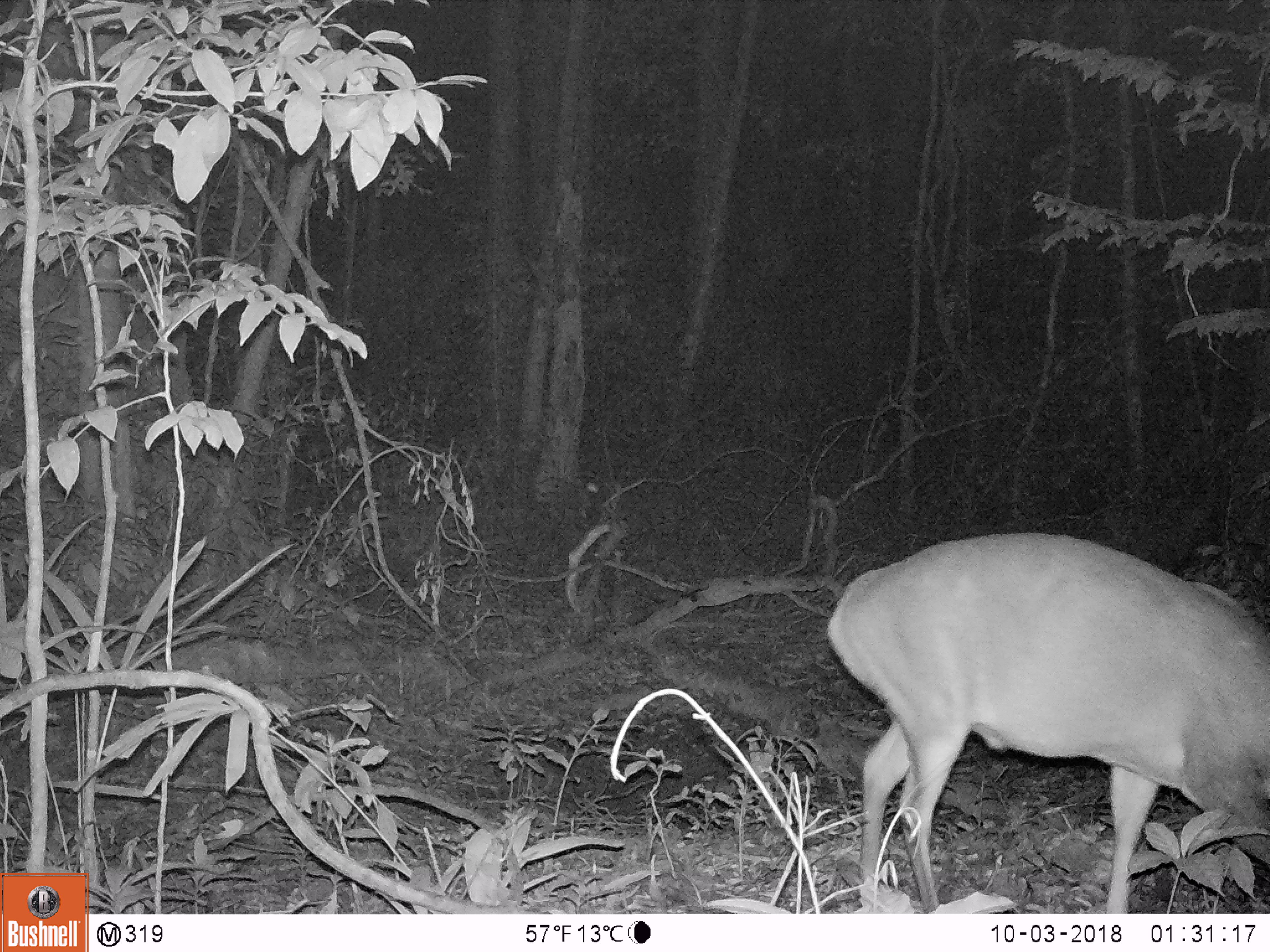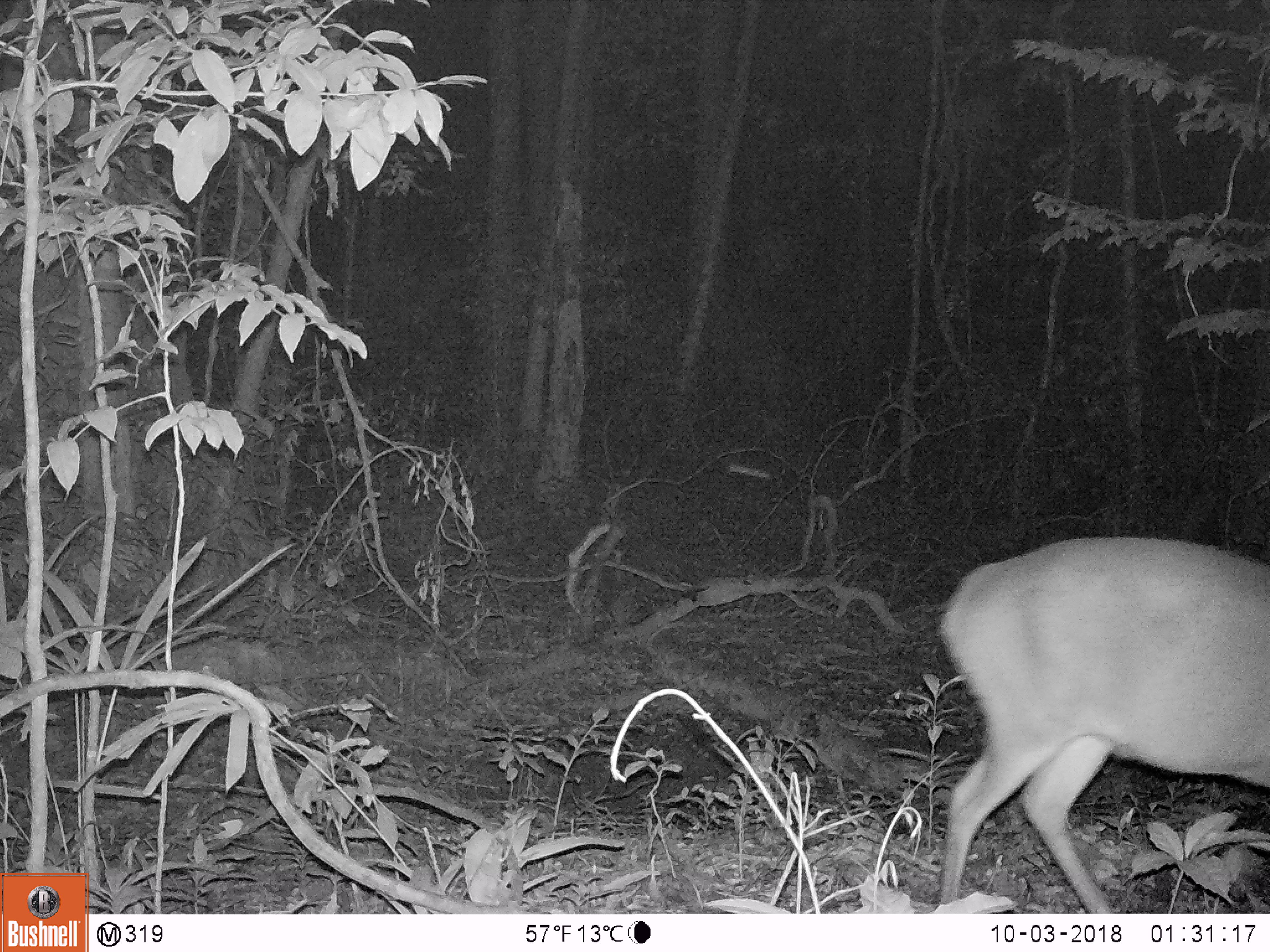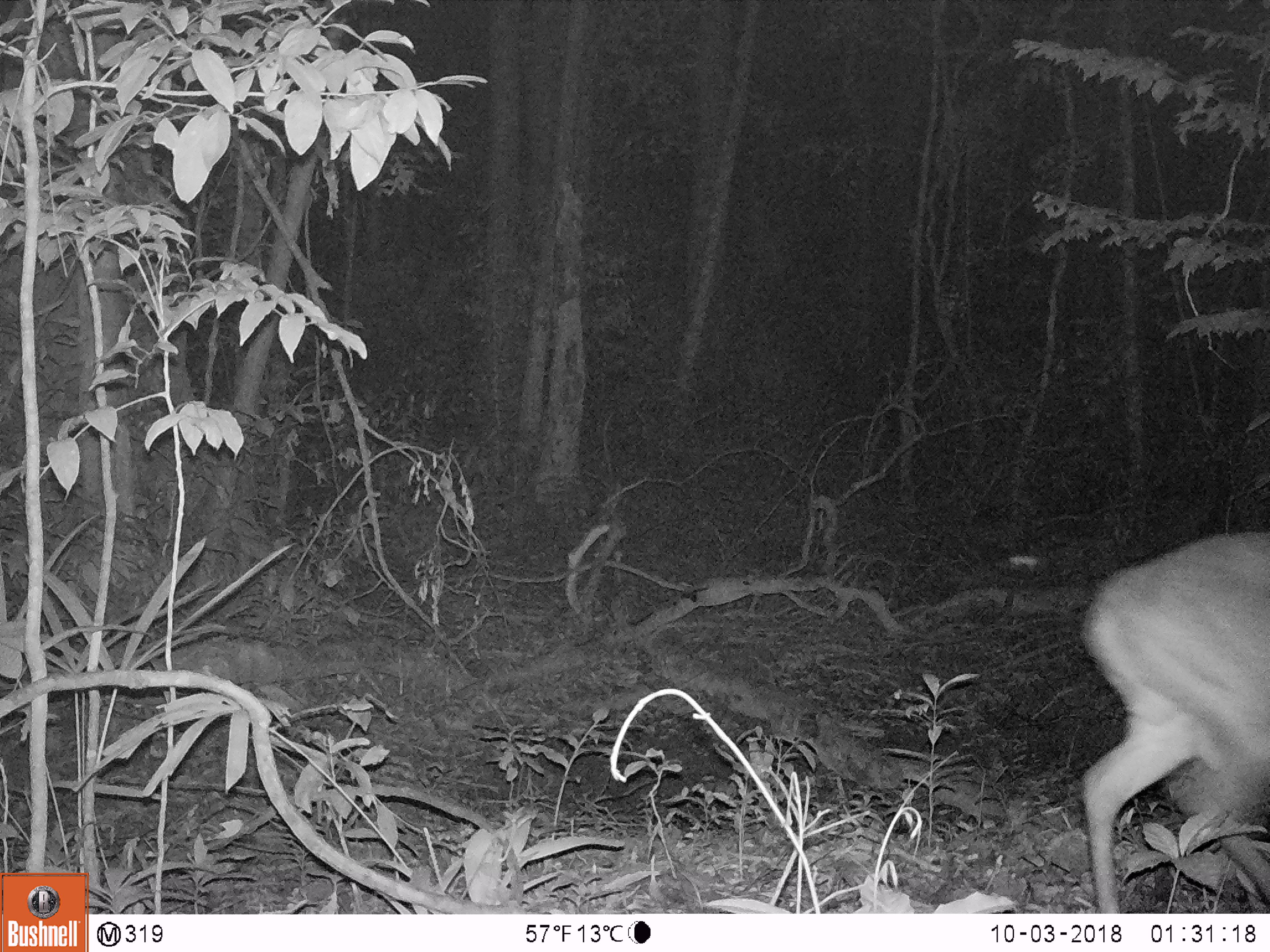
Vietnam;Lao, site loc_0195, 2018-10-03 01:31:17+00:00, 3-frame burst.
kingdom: Animalia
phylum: Chordata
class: Mammalia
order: Artiodactyla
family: Cervidae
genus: Muntiacus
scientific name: Muntiacus vuquangensis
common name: large-antlered muntjac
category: large antlered muntjac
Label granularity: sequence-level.